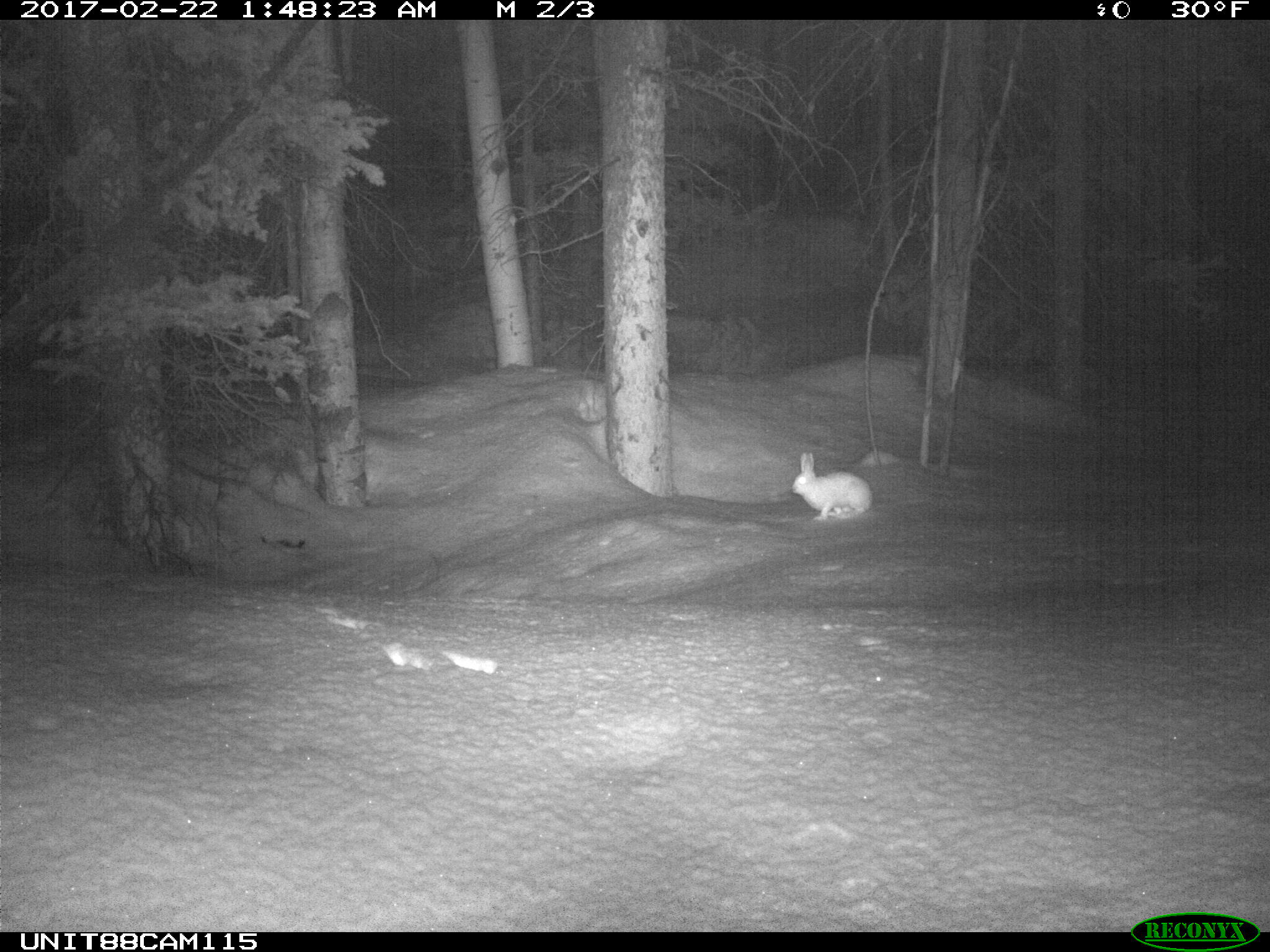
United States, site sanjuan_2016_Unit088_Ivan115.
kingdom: Animalia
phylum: Chordata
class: Mammalia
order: Lagomorpha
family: Leporidae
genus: Lepus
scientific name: Lepus americanus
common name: snowshoe hare